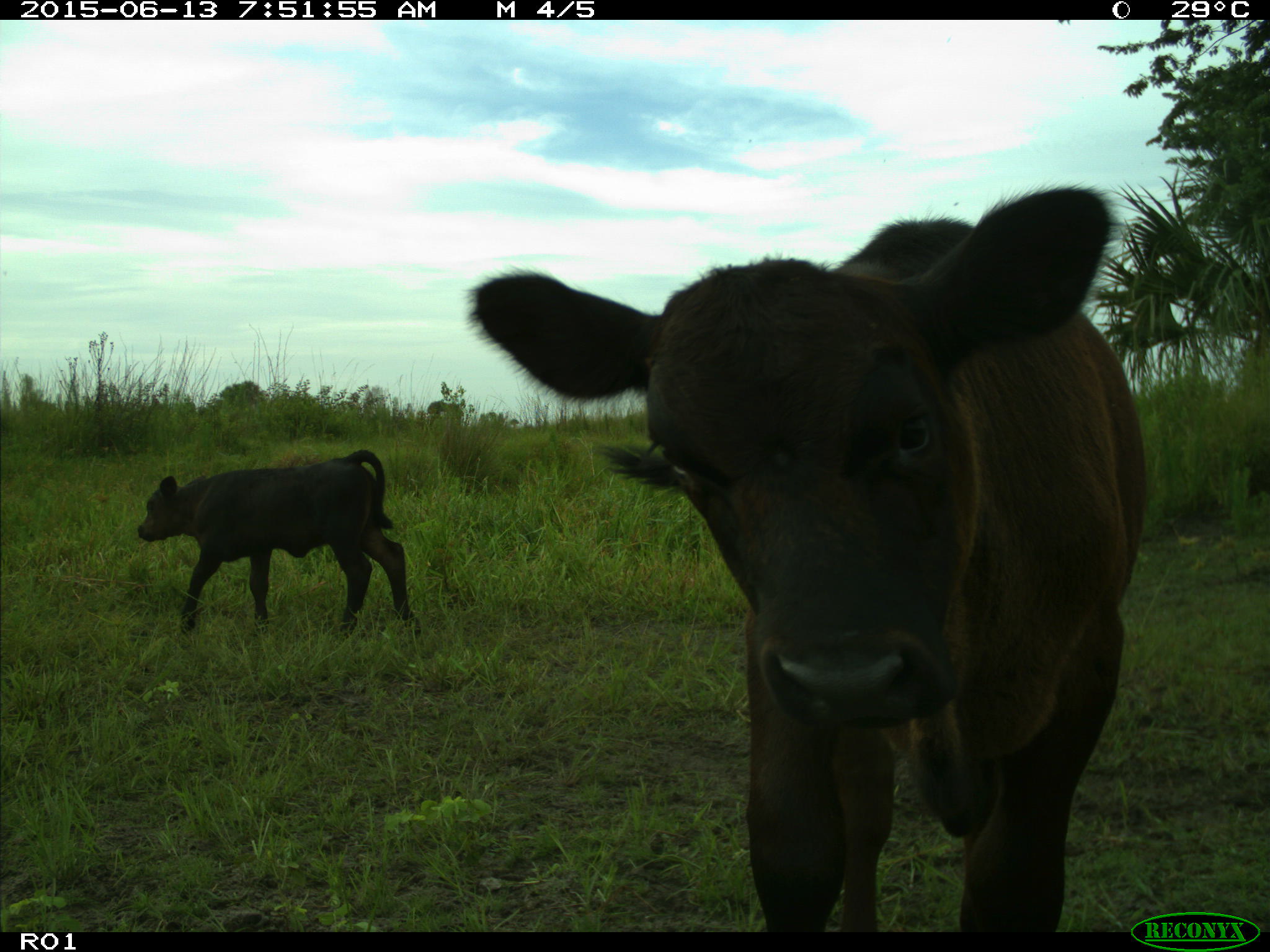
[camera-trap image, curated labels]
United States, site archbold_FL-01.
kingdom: Animalia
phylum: Chordata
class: Mammalia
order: Artiodactyla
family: Bovidae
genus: Bos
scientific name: Bos taurus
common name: domestic cow